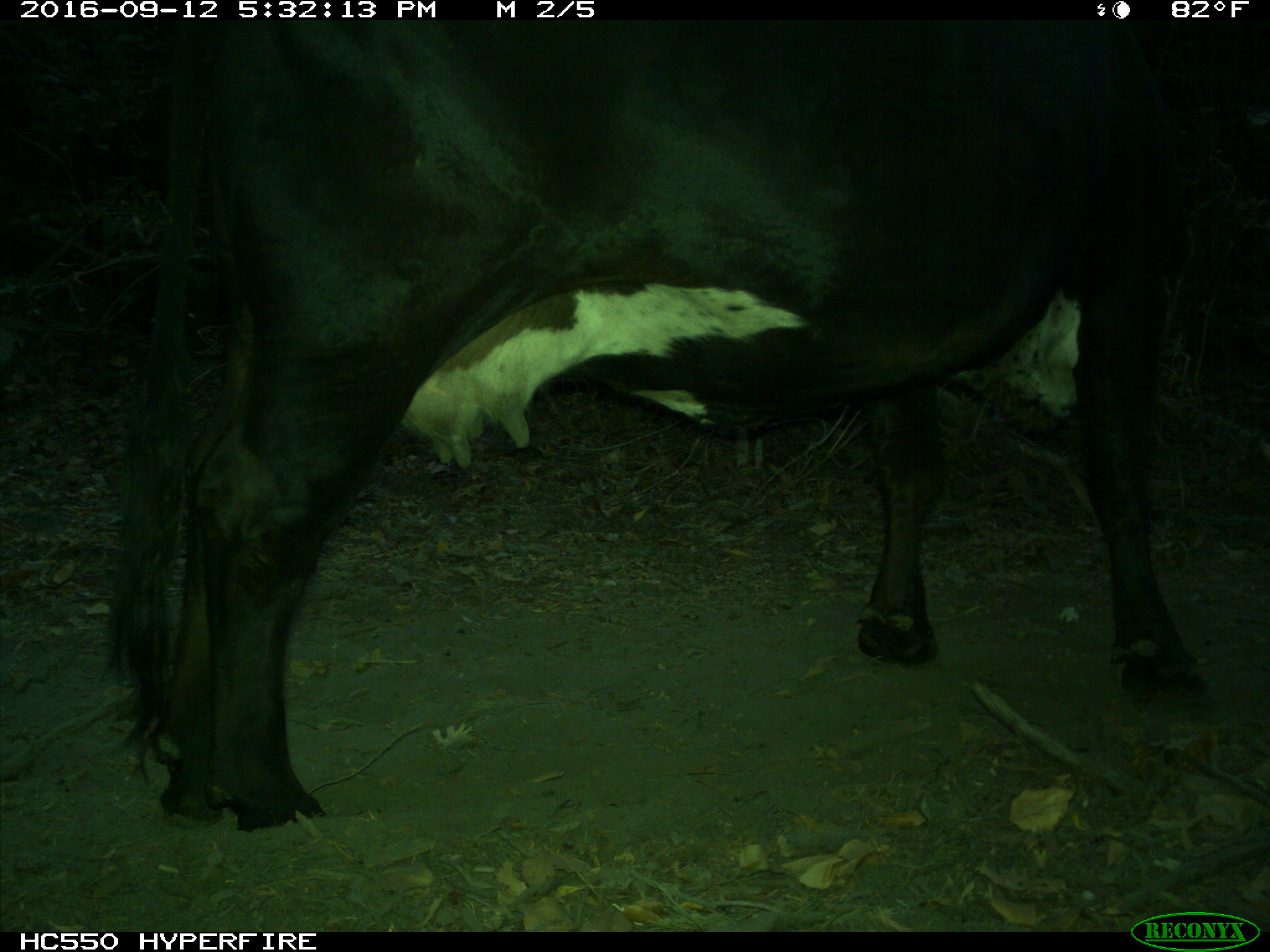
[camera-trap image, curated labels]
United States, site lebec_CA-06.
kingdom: Animalia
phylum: Chordata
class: Mammalia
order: Artiodactyla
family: Bovidae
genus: Bos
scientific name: Bos taurus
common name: domestic cow